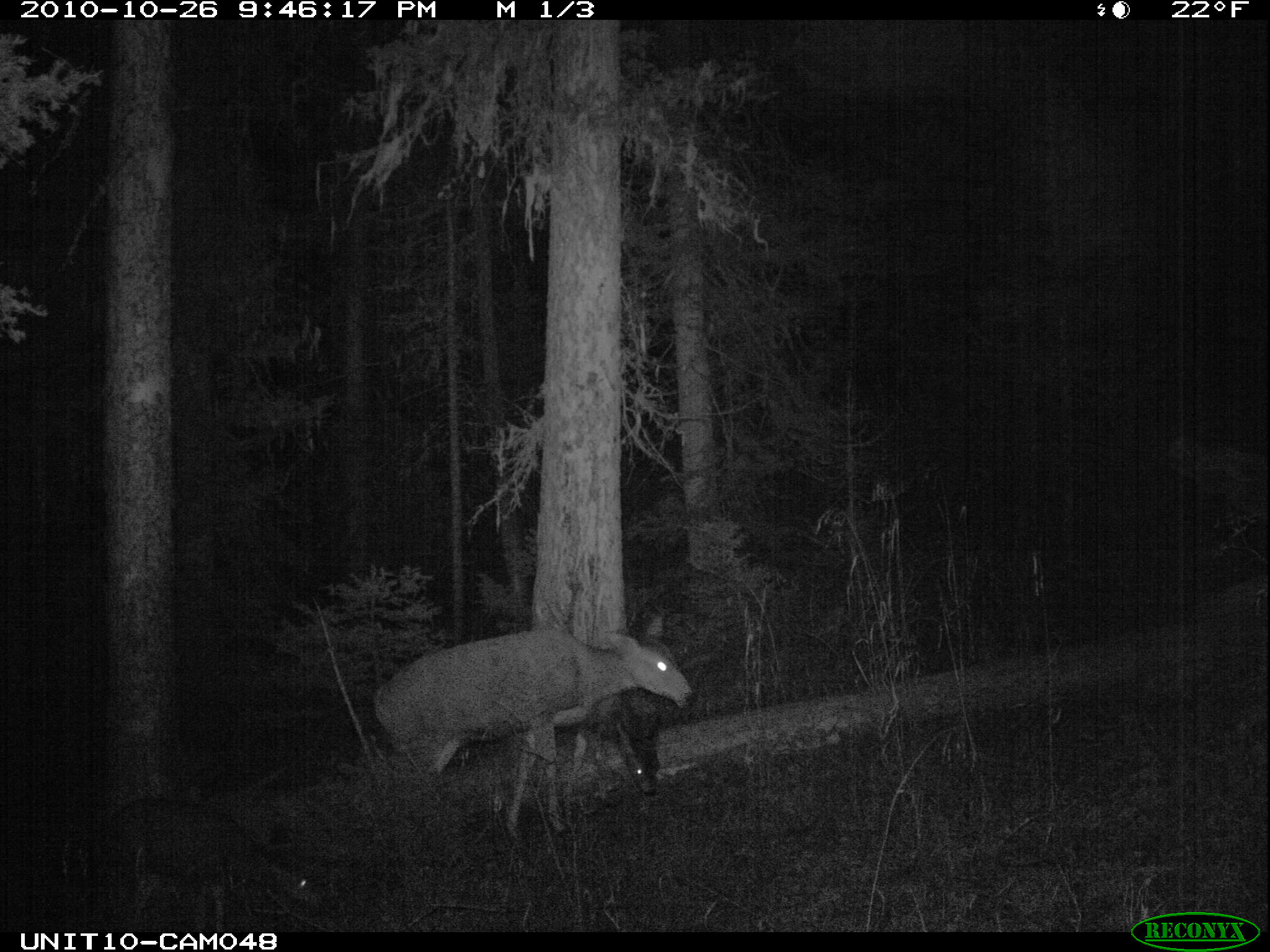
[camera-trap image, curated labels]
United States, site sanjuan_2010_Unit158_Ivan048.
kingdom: Animalia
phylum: Chordata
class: Mammalia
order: Artiodactyla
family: Cervidae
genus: Odocoileus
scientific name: Odocoileus hemionus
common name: mule deer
Odocoileus hemionus (mule deer).